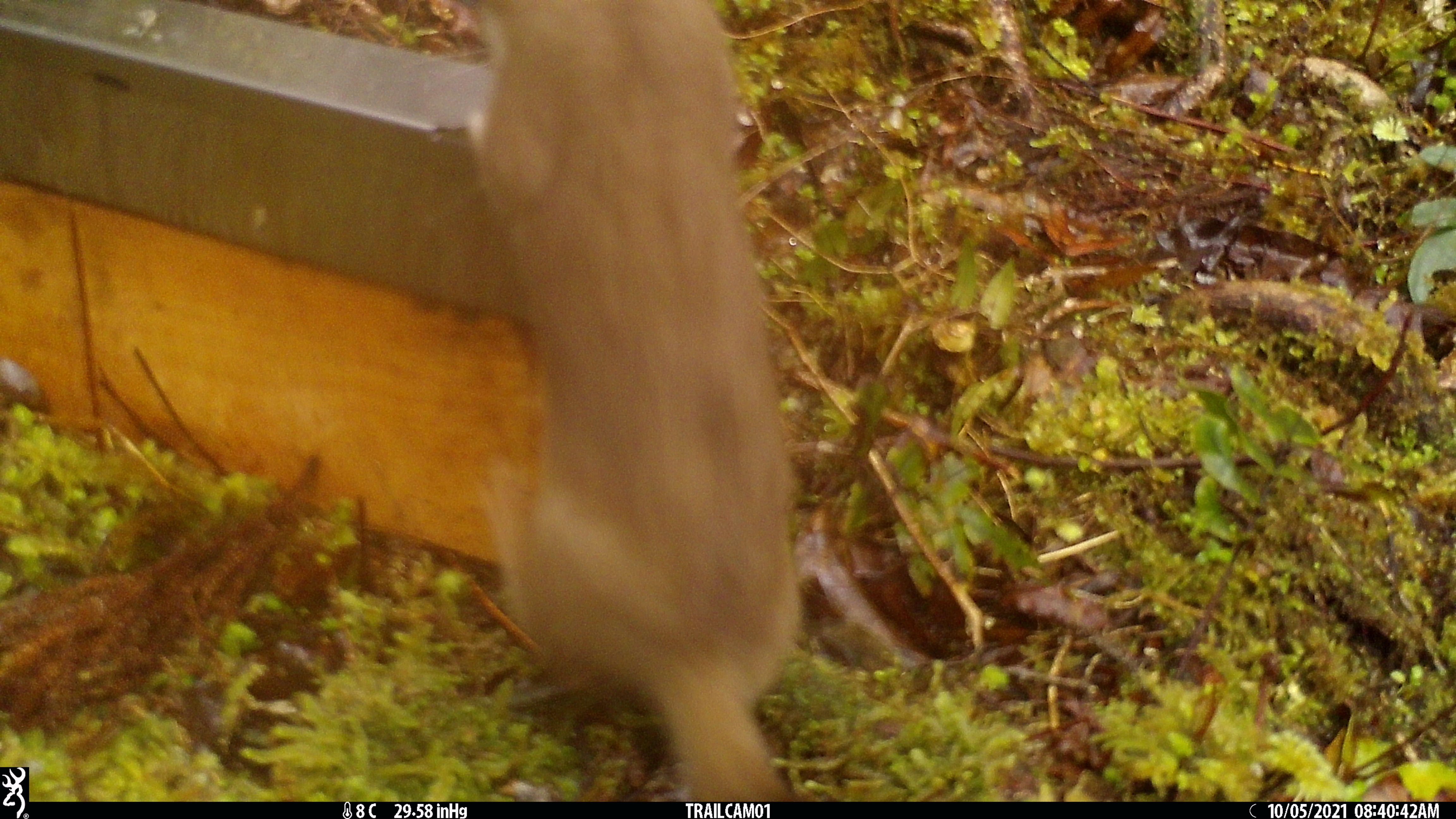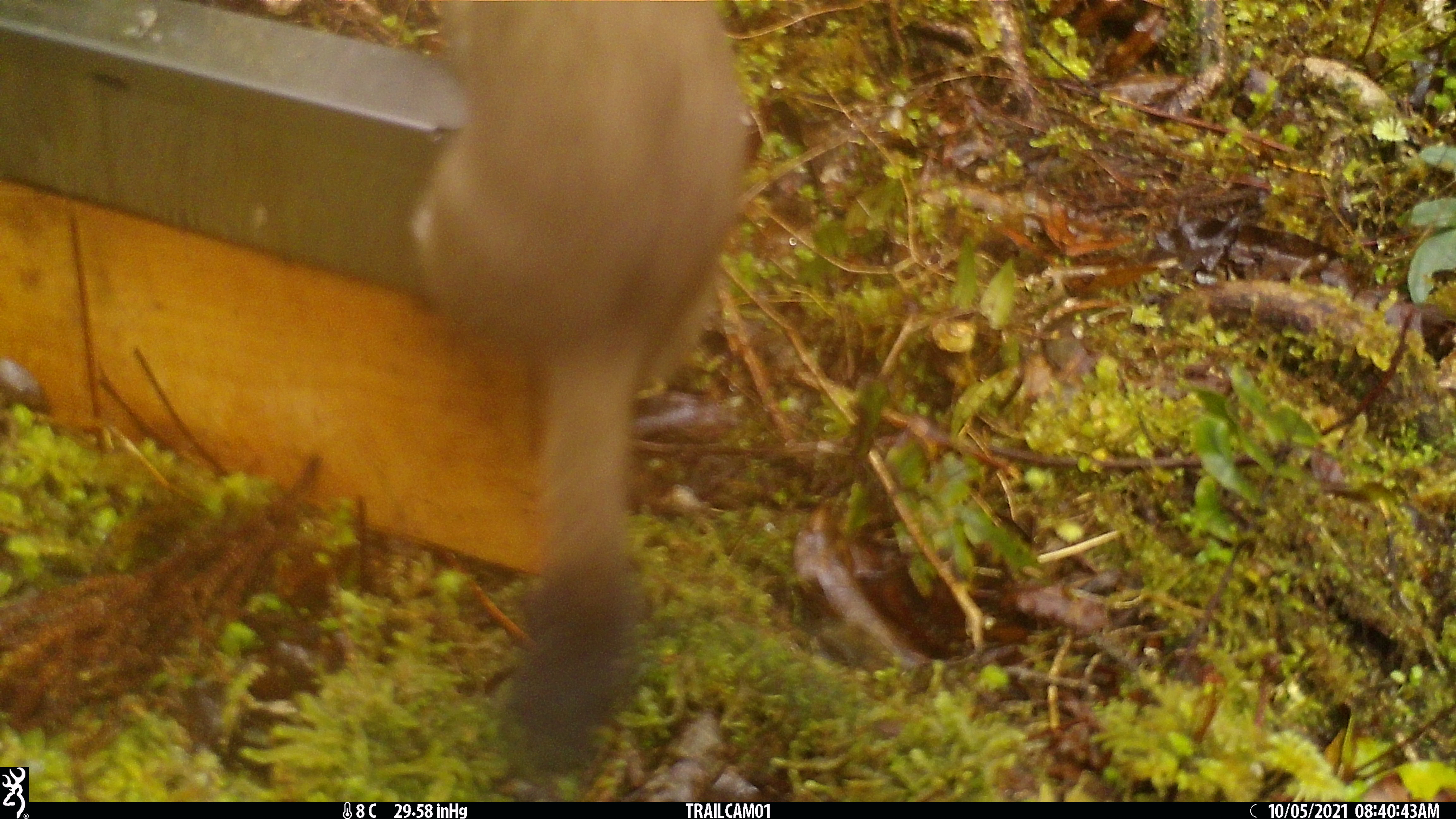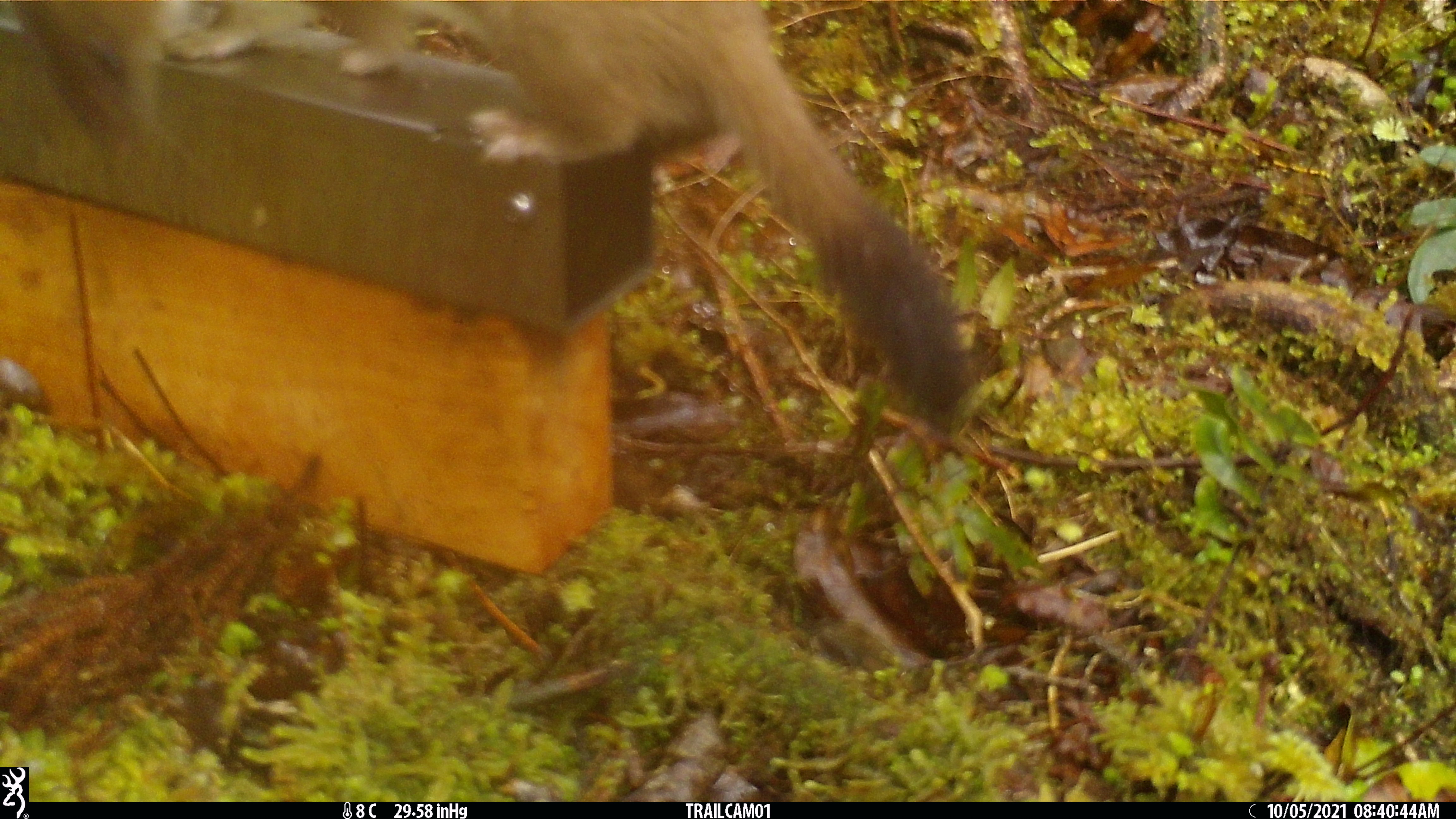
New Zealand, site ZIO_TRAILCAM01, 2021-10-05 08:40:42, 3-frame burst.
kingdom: Animalia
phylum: Chordata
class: Mammalia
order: Carnivora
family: Mustelidae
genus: Mustela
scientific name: Mustela erminea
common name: stoat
Stoat (Mustela erminea).